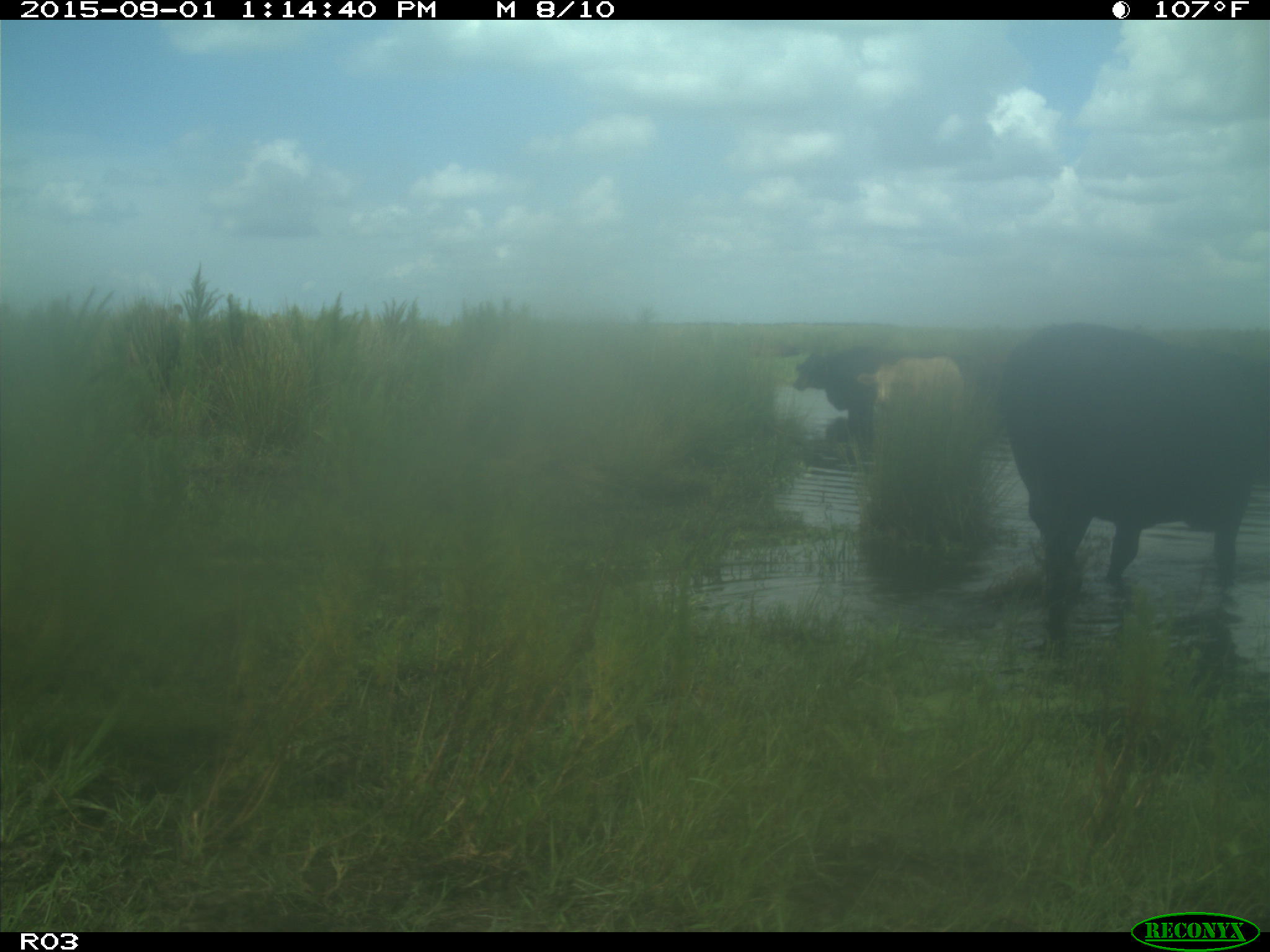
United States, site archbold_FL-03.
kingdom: Animalia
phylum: Chordata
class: Mammalia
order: Artiodactyla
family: Bovidae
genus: Bos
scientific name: Bos taurus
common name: domestic cow